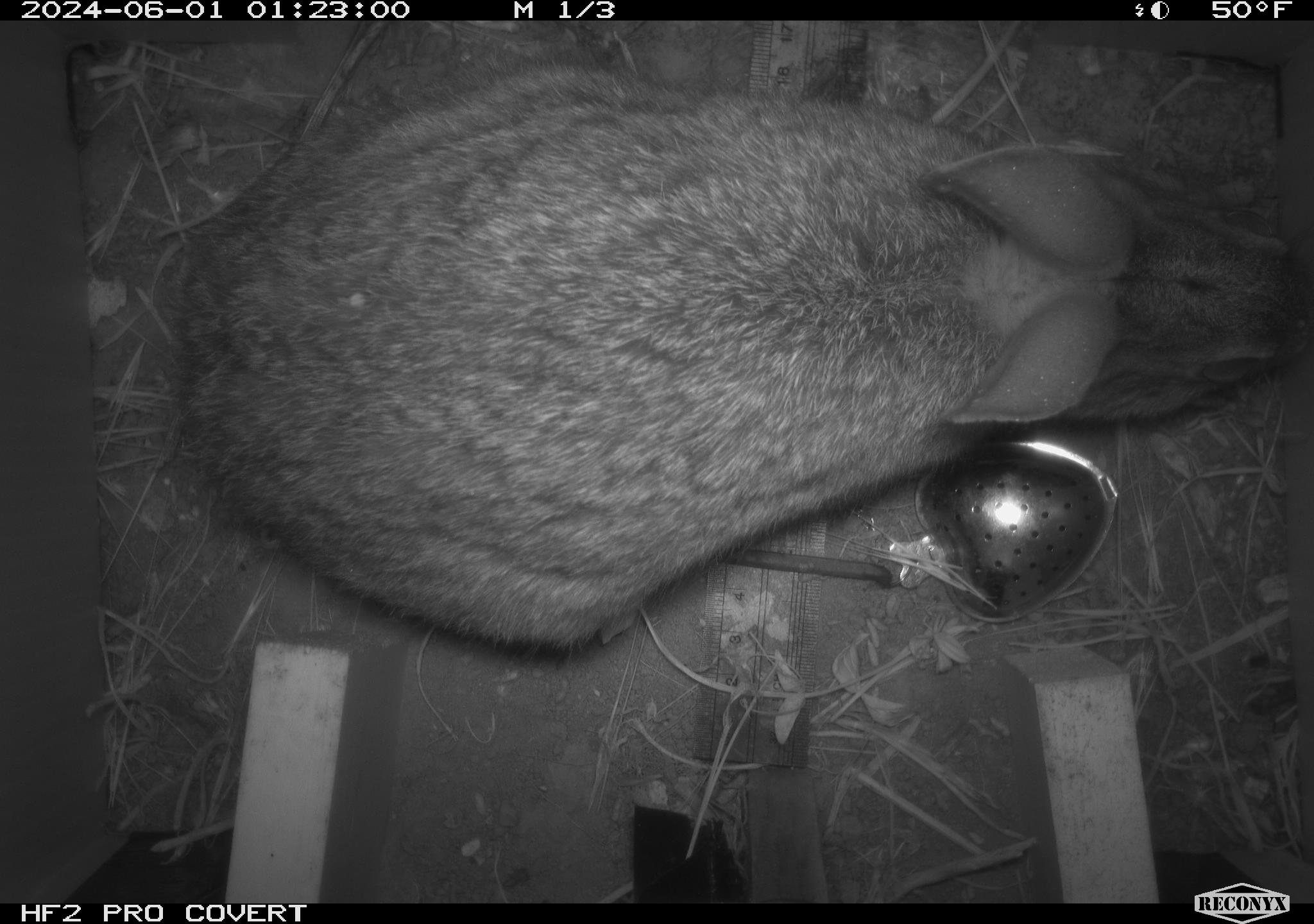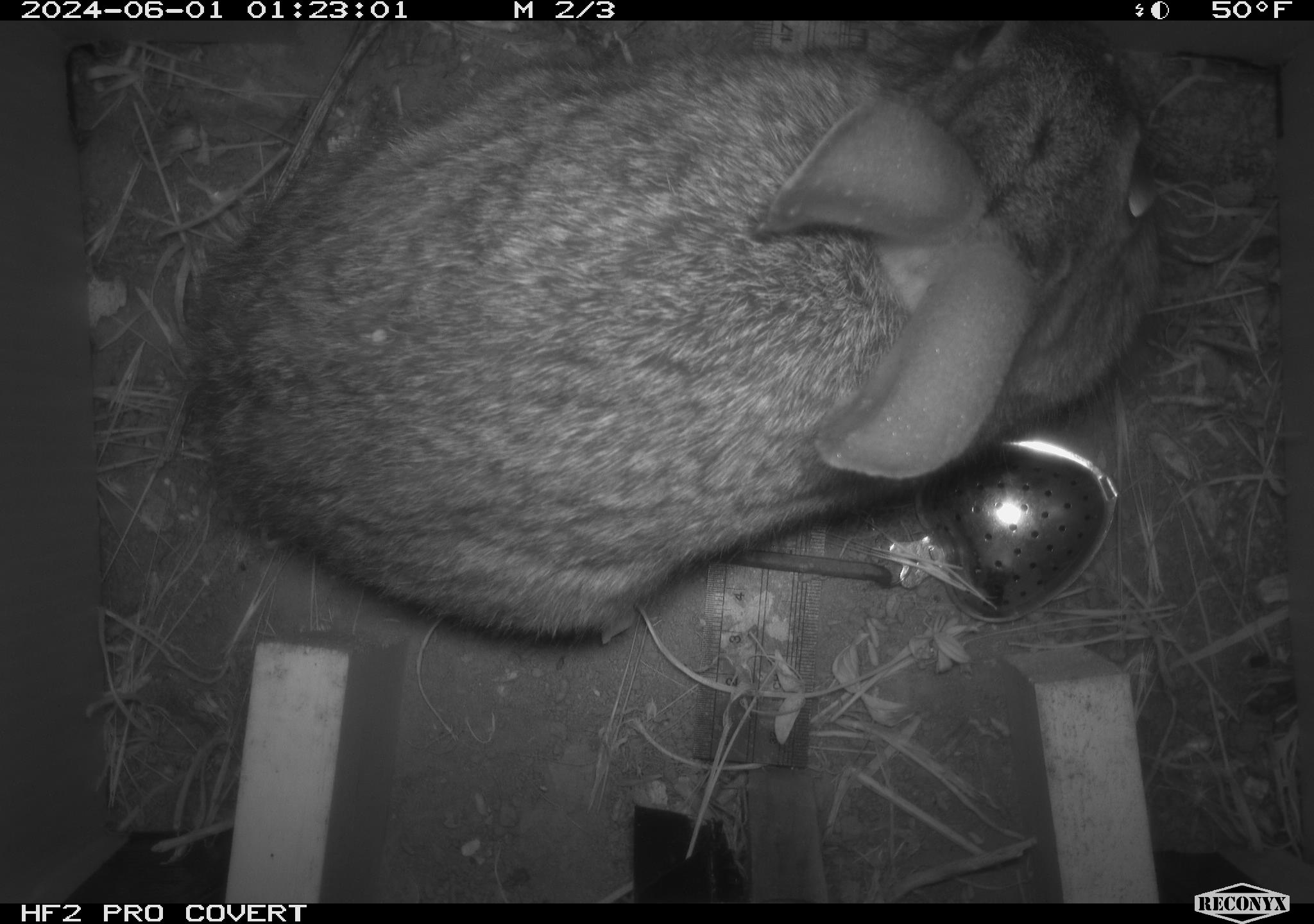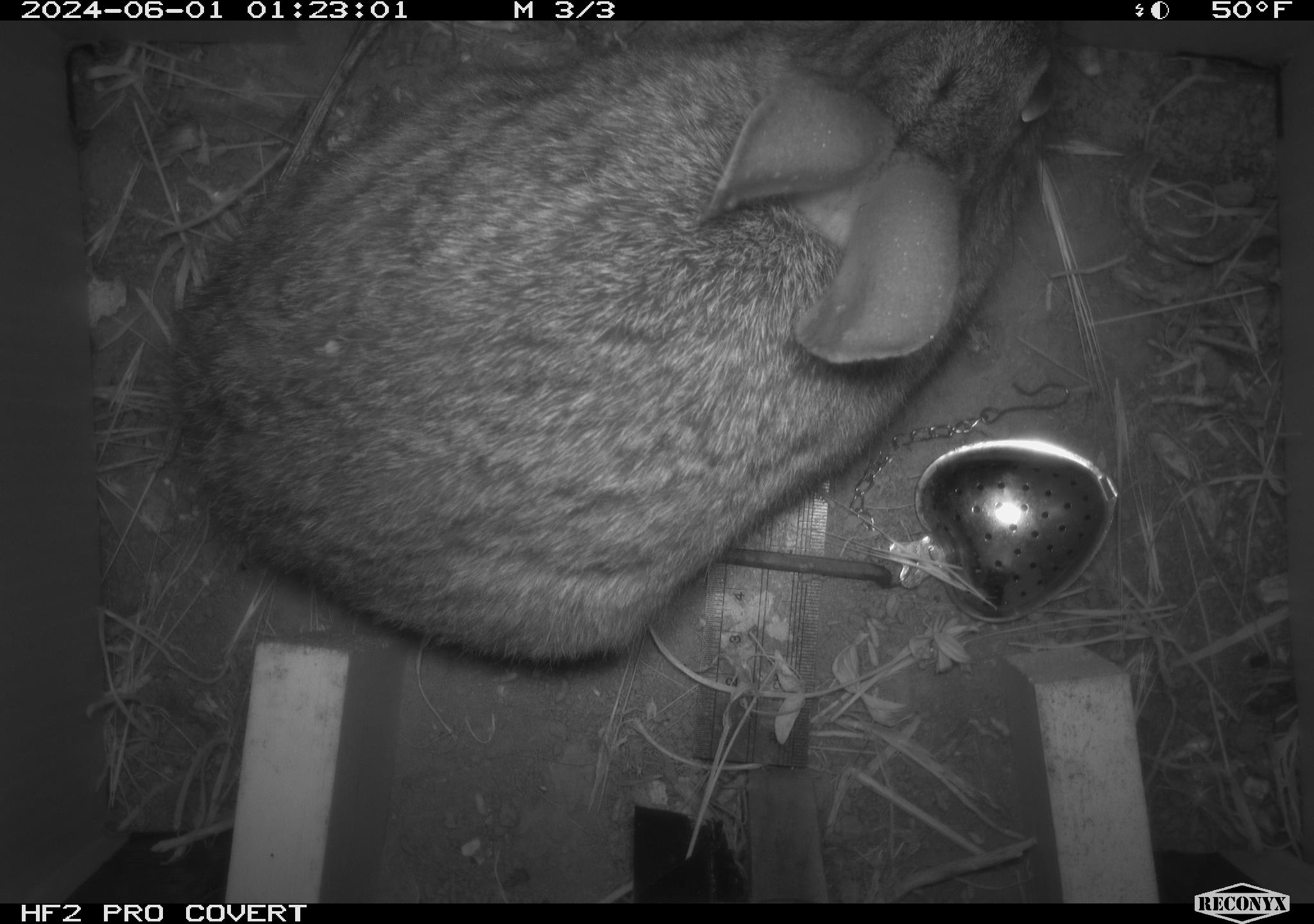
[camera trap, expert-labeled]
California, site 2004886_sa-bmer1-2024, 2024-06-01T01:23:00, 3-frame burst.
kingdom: Animalia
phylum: Chordata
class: Mammalia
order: Lagomorpha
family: Leporidae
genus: Sylvilagus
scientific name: Sylvilagus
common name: cottontail rabbits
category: sylvilagus species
Sylvilagus species (cottontail rabbits) (Sylvilagus).